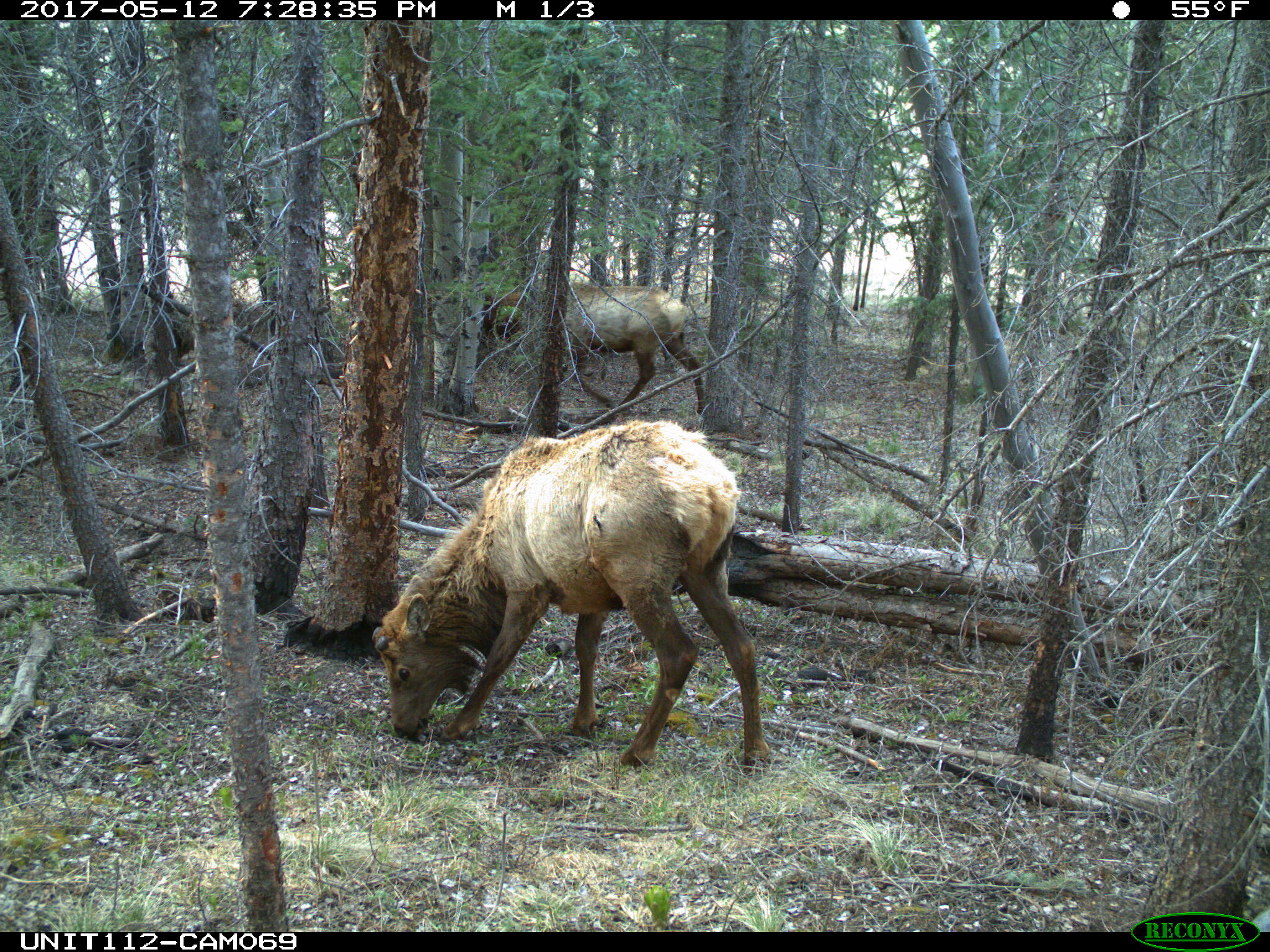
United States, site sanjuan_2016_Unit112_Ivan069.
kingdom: Animalia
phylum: Chordata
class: Mammalia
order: Artiodactyla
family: Cervidae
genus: Cervus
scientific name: Cervus elaphus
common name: red deer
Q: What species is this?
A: Cervus elaphus (red deer).